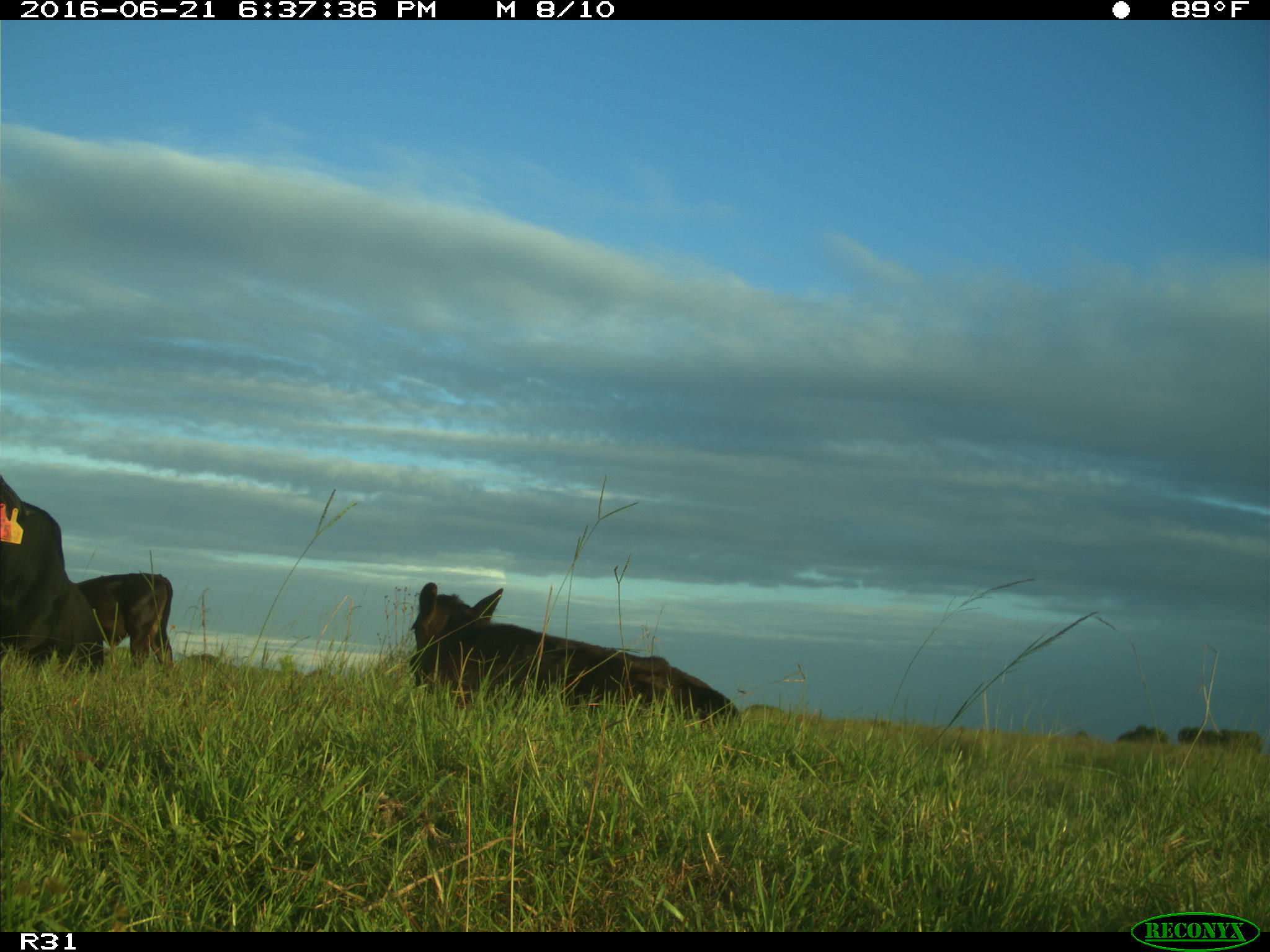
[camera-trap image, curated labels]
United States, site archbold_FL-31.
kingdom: Animalia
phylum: Chordata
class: Mammalia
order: Artiodactyla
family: Bovidae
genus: Bos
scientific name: Bos taurus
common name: domestic cow